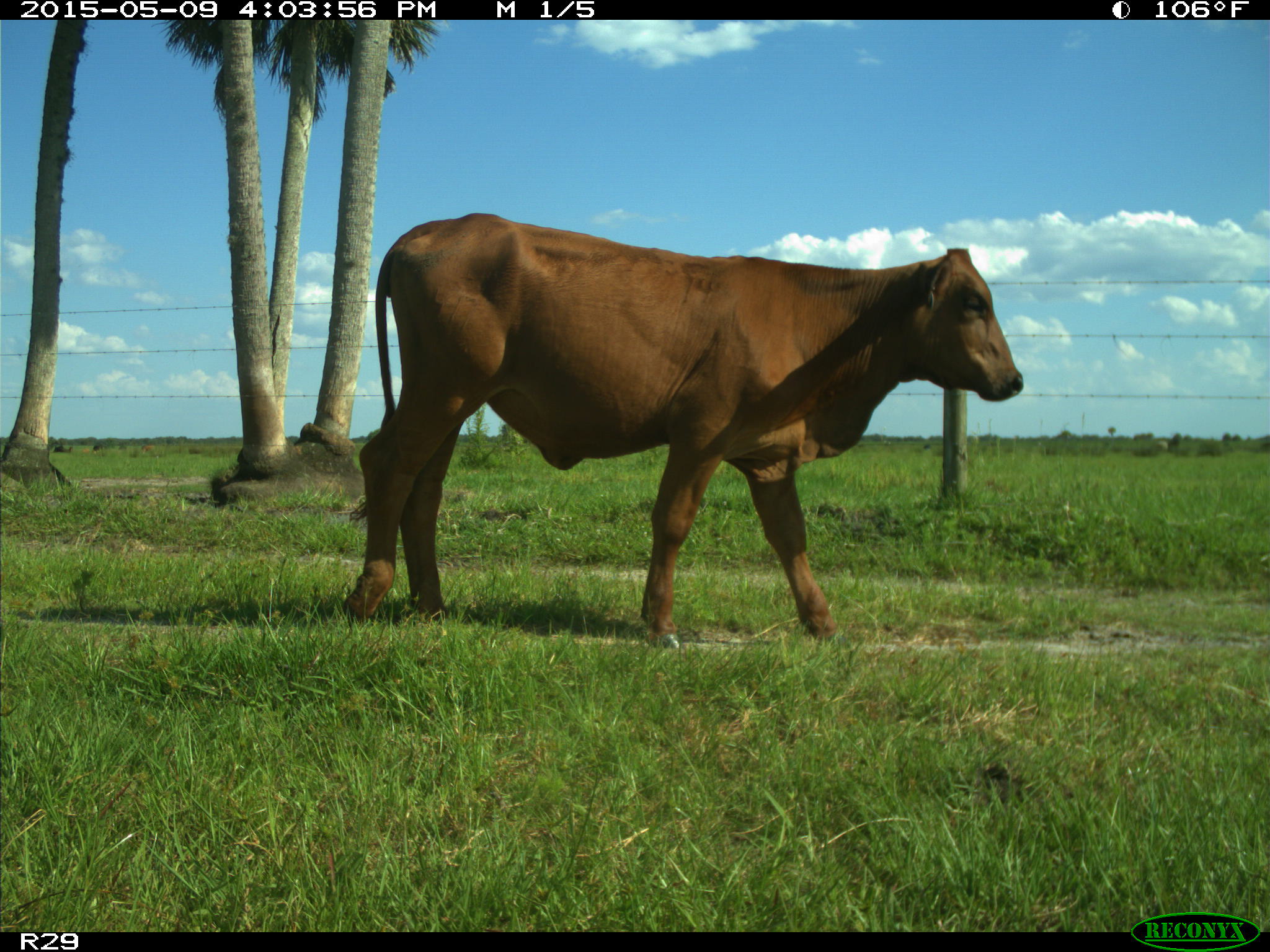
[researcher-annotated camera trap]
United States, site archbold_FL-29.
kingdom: Animalia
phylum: Chordata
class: Mammalia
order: Artiodactyla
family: Bovidae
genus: Bos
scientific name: Bos taurus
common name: domestic cow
Bos taurus (domestic cow).